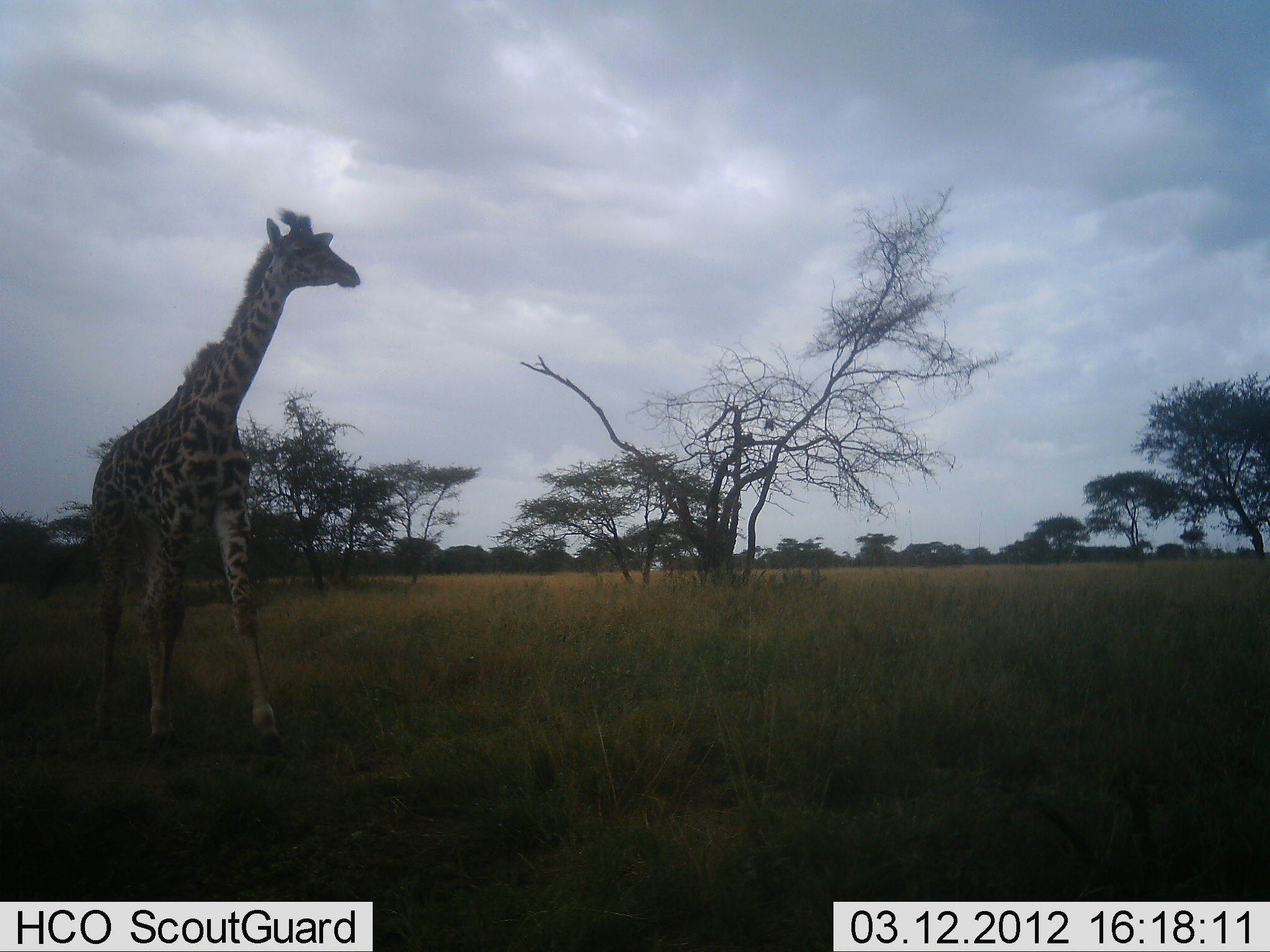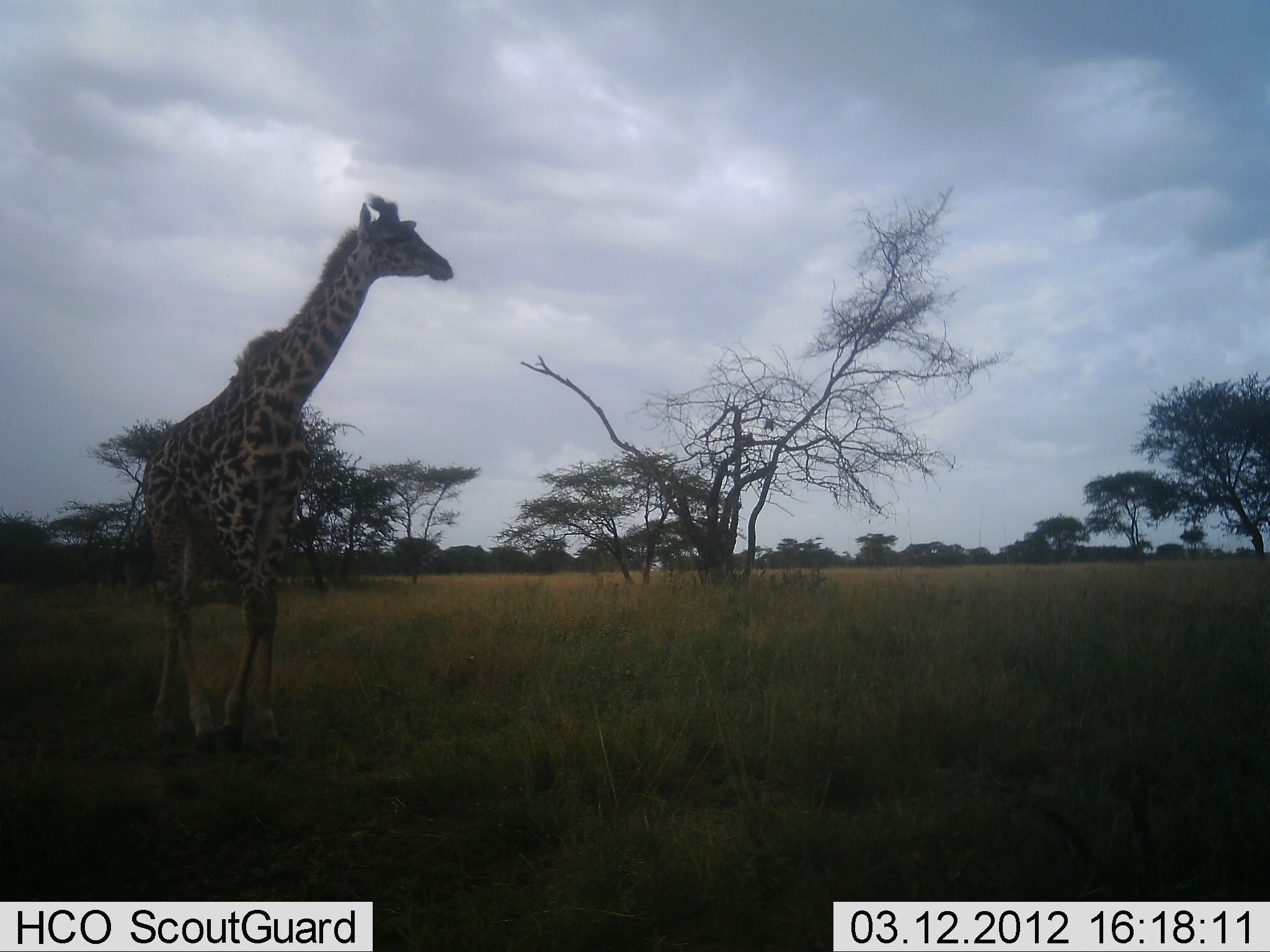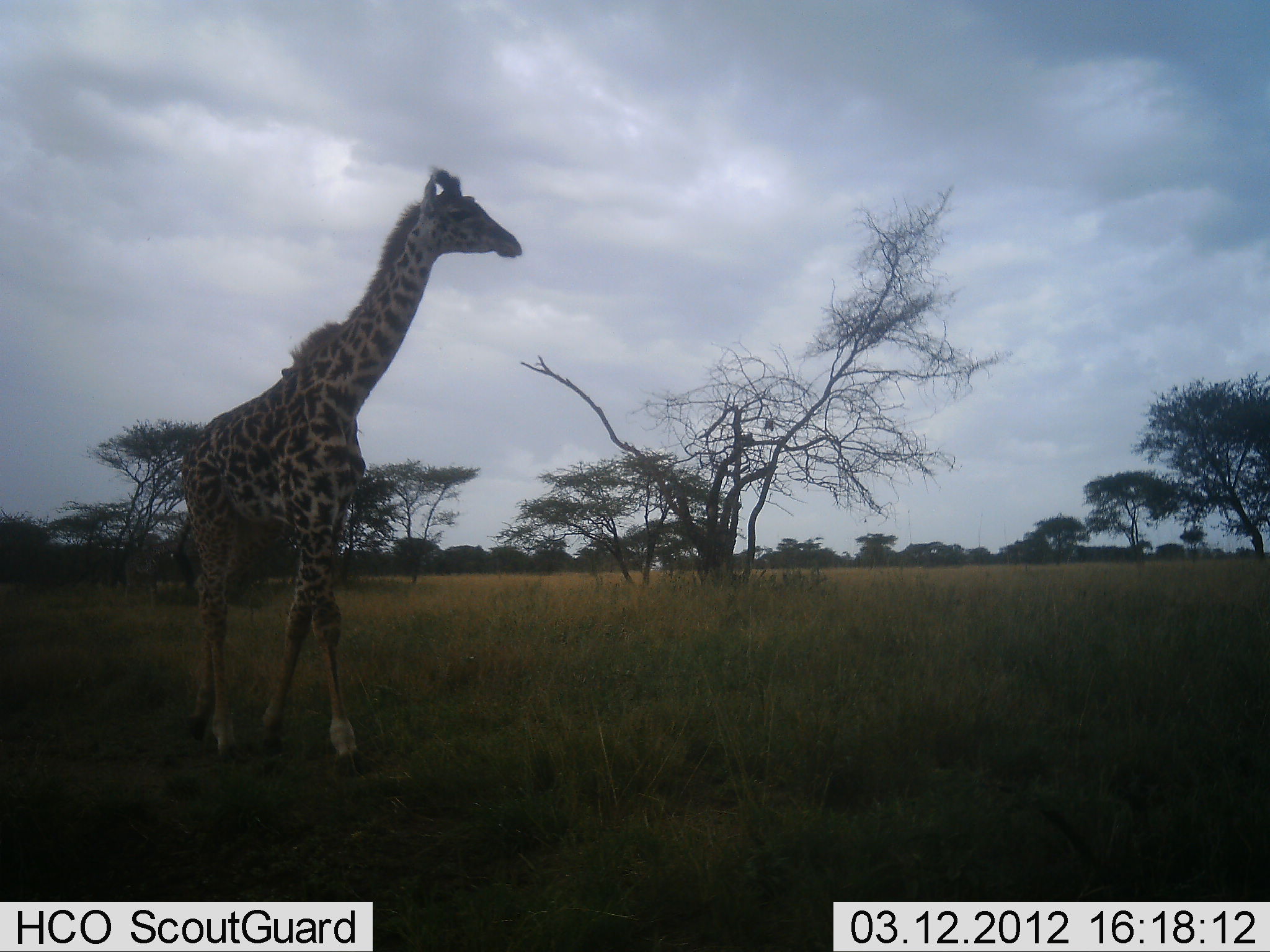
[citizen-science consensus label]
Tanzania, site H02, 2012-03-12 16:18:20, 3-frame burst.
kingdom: Animalia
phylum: Chordata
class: Mammalia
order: Artiodactyla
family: Giraffidae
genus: Giraffa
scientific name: Giraffa camelopardalis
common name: giraffe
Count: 1.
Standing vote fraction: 11%.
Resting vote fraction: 0%.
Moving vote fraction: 89%.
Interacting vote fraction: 0%.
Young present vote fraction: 6%.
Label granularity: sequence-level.